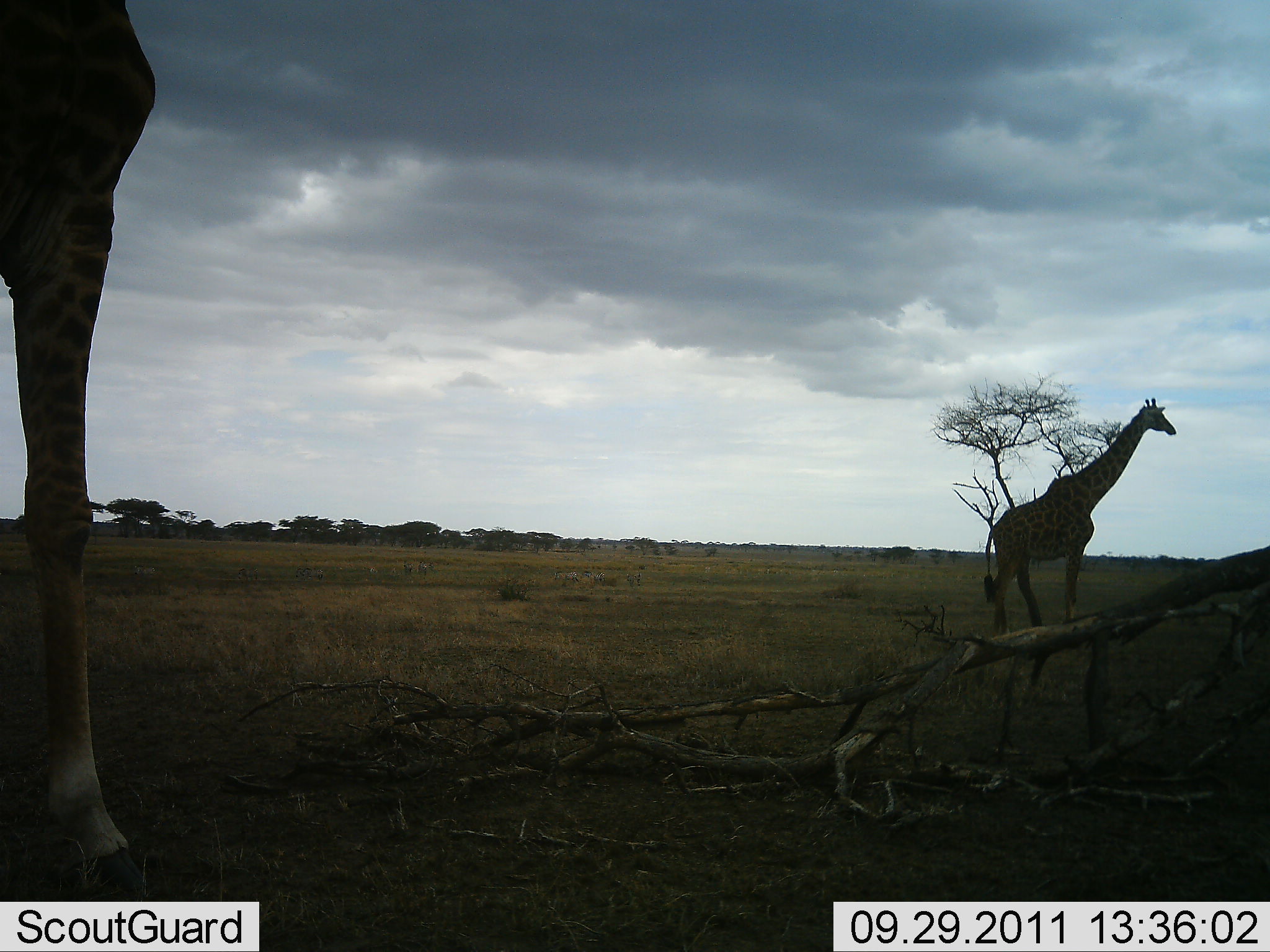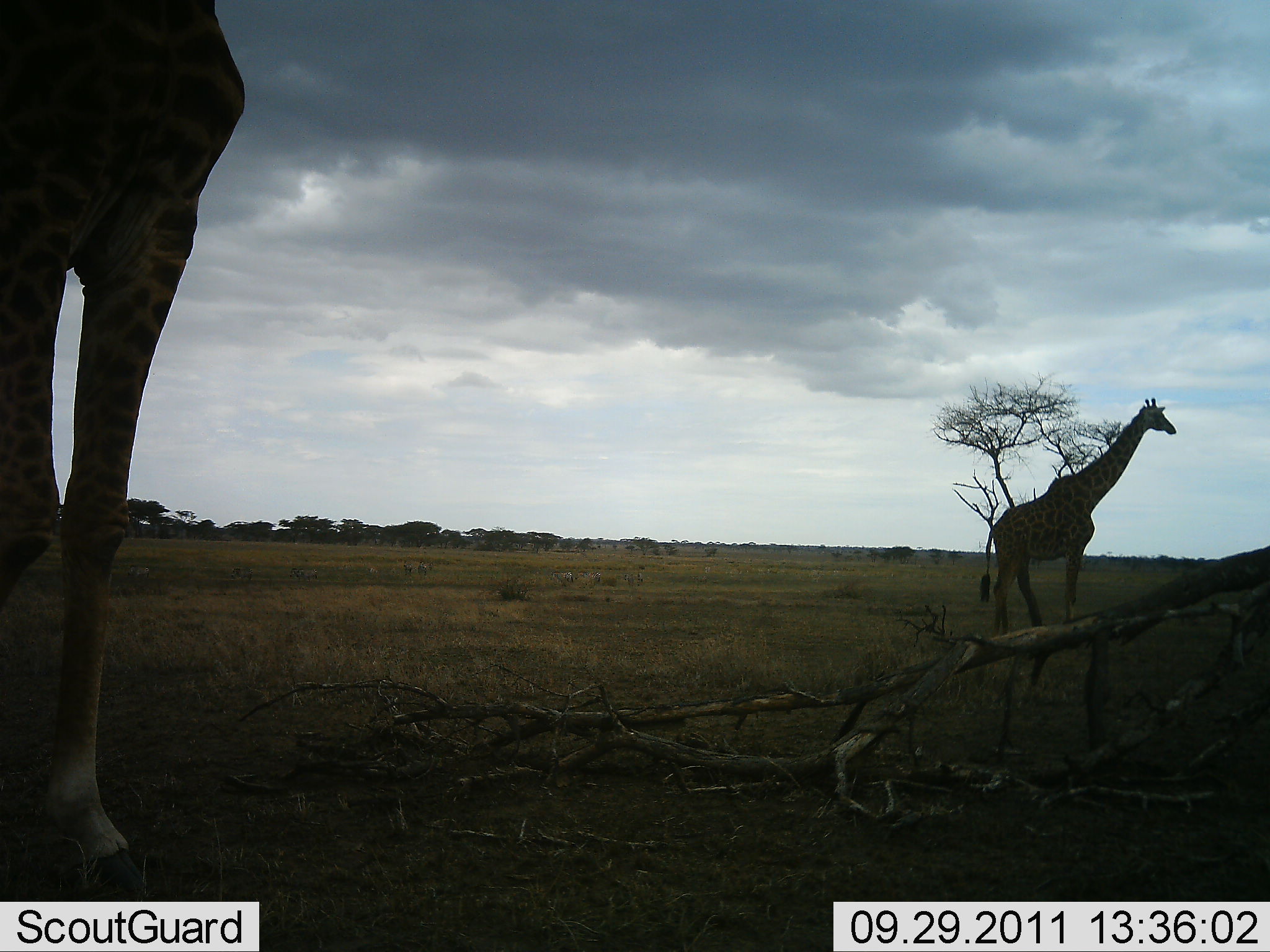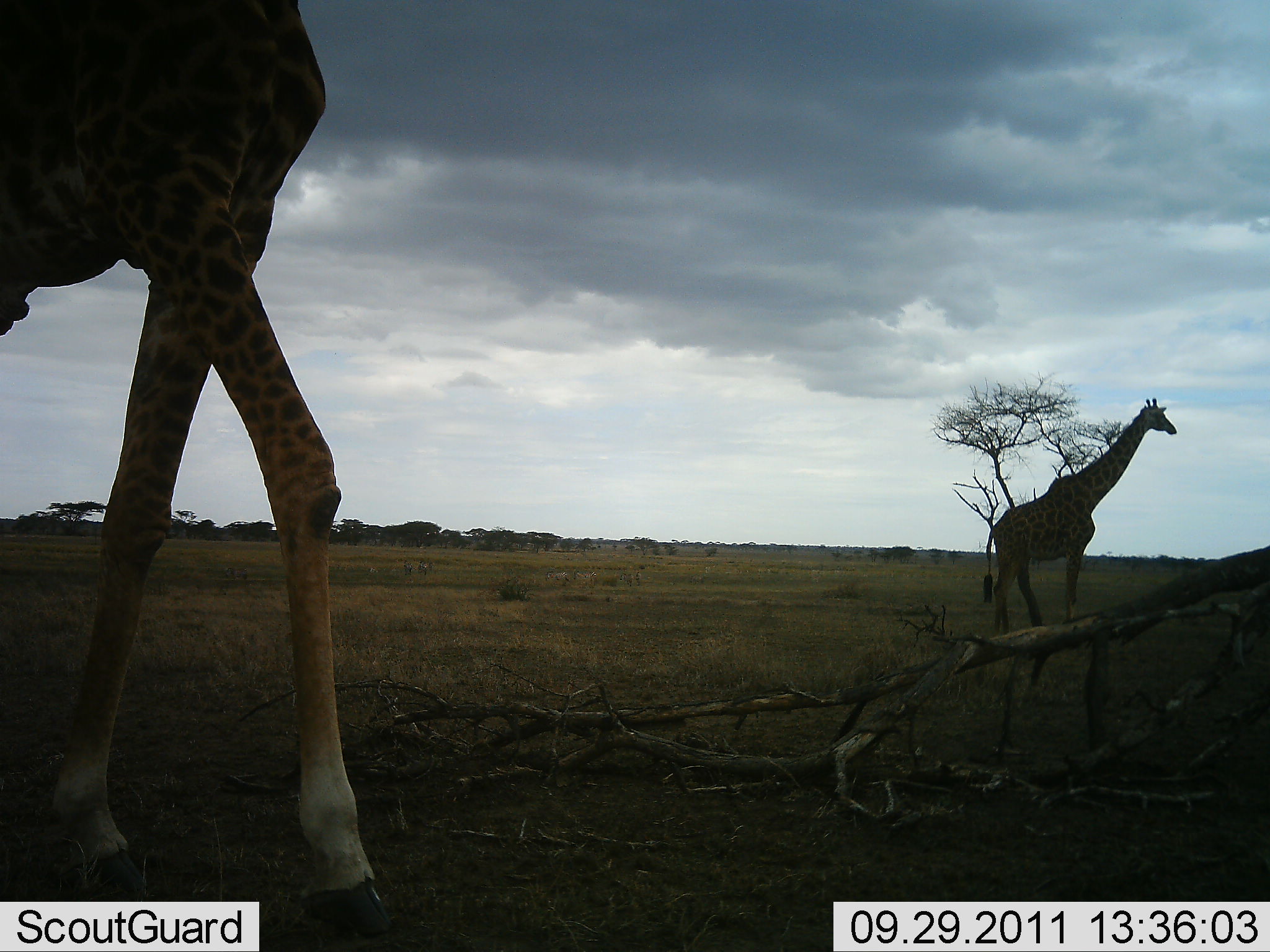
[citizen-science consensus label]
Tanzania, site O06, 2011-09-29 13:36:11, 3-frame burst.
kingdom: Animalia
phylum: Chordata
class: Mammalia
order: Artiodactyla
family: Giraffidae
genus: Giraffa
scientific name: Giraffa camelopardalis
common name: giraffe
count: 2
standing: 75%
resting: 8%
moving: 92%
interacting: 0%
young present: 0%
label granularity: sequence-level